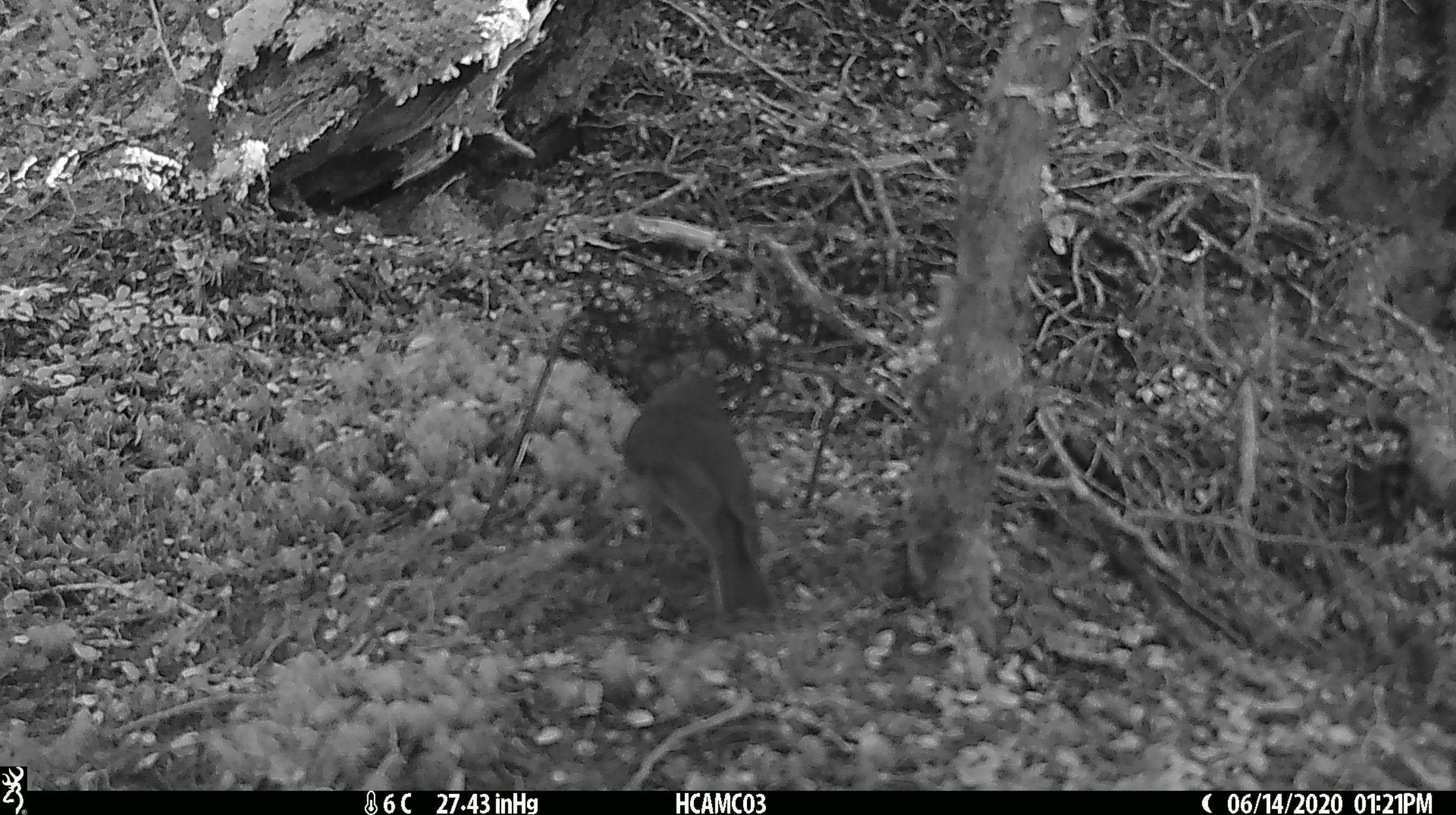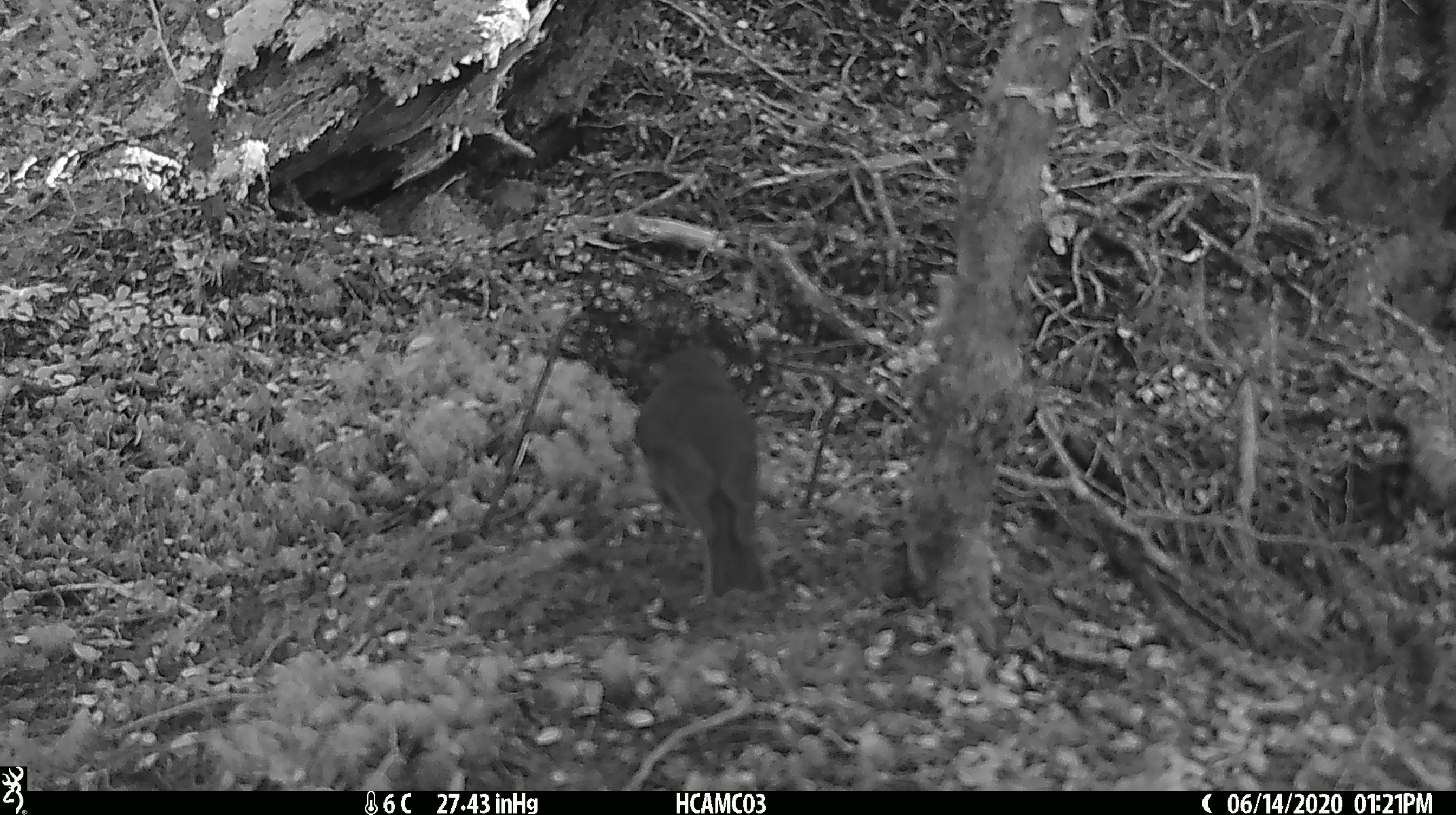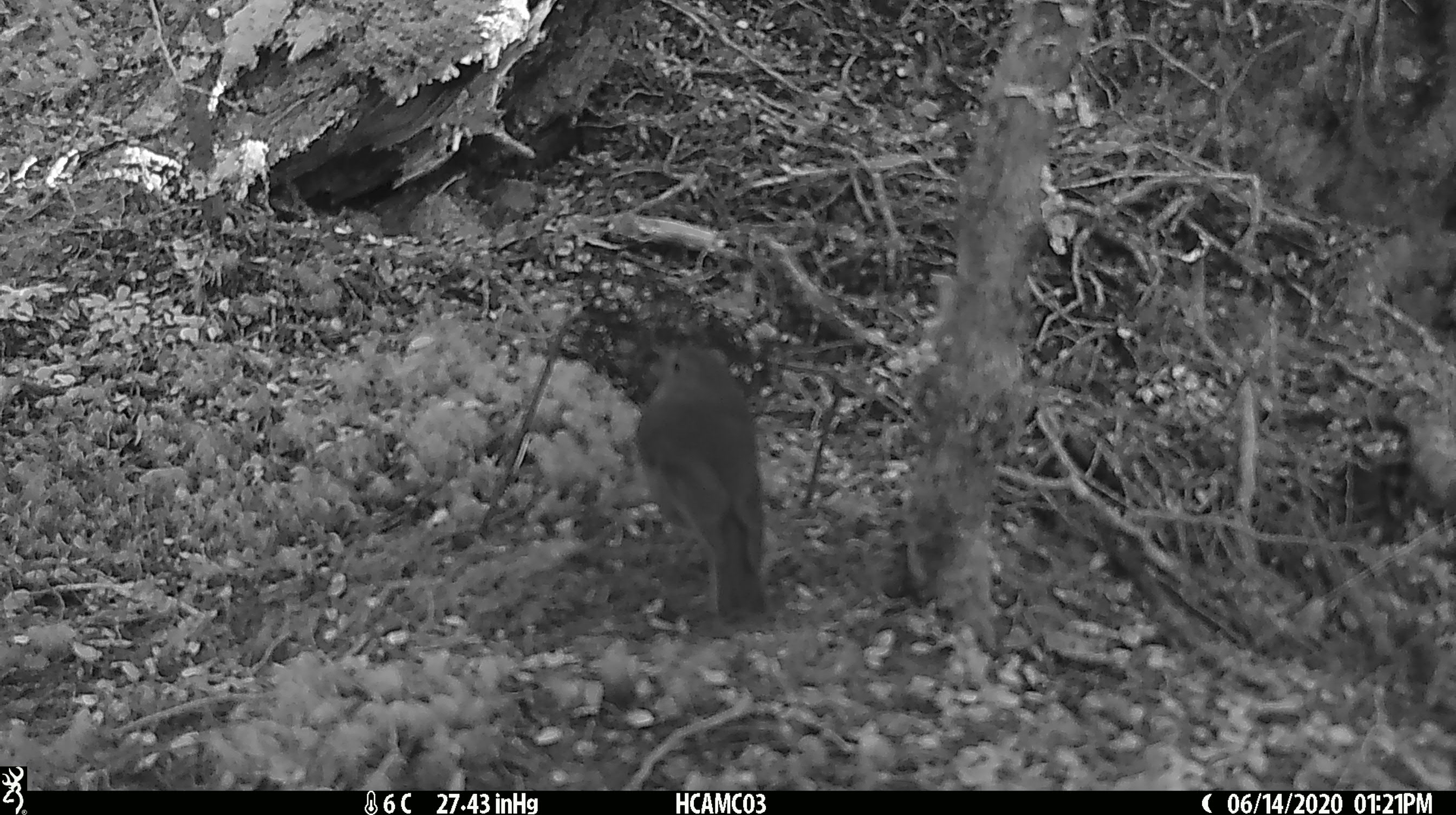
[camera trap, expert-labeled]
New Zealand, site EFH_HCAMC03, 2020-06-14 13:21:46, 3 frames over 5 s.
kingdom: Animalia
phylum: Chordata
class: Aves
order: Passeriformes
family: Petroicidae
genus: Petroica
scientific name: Petroica australis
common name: new zealand robin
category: robin